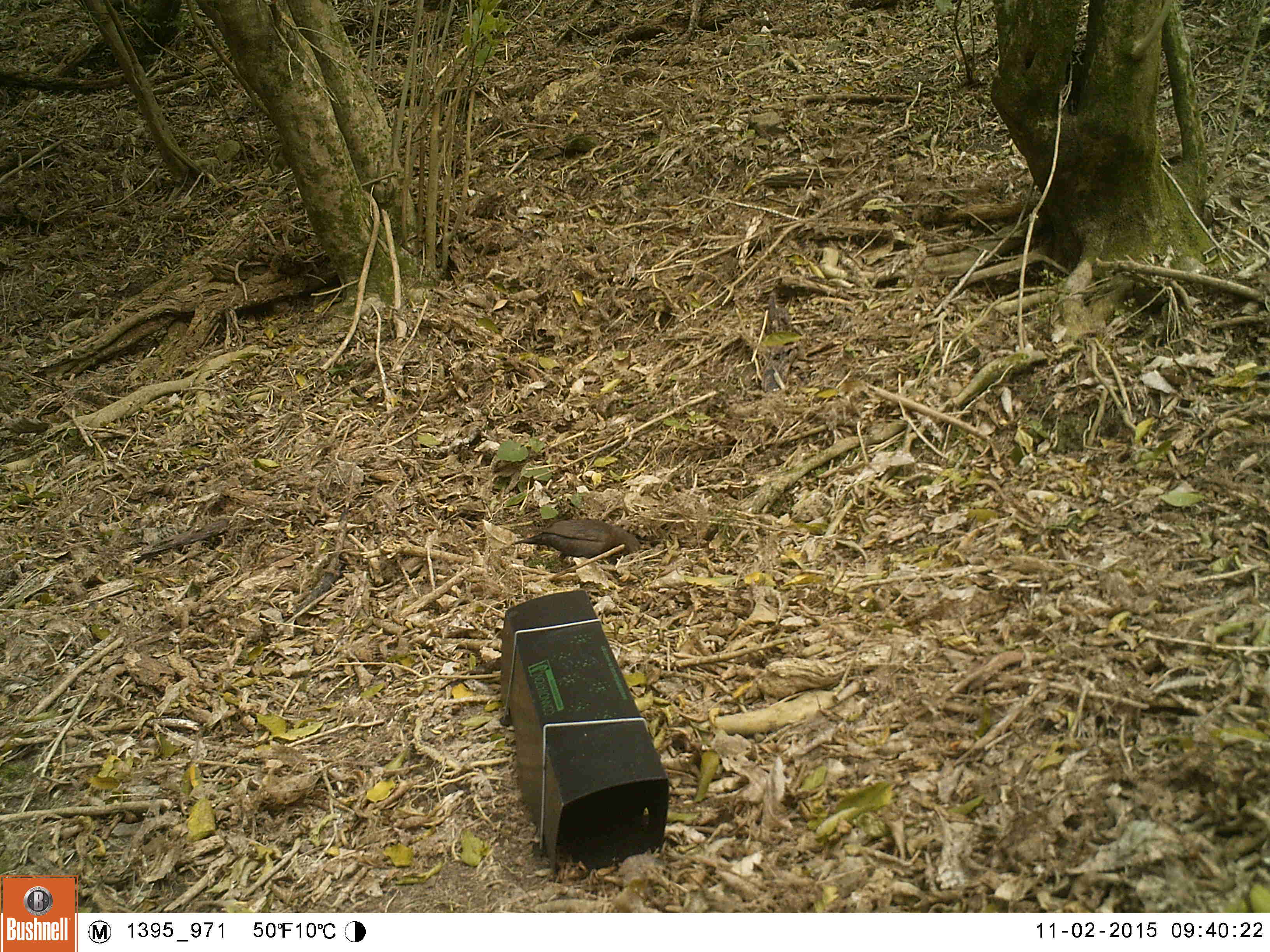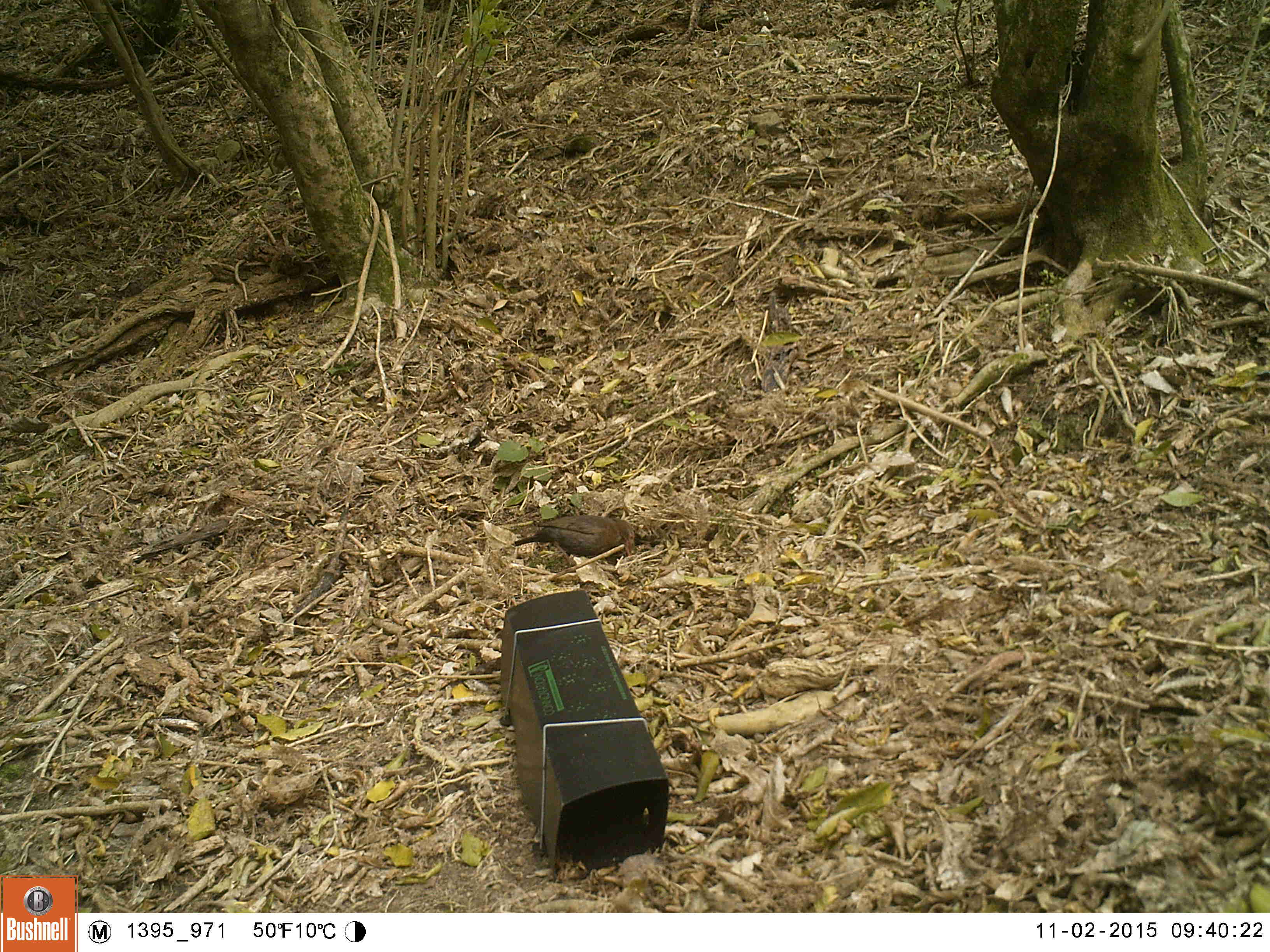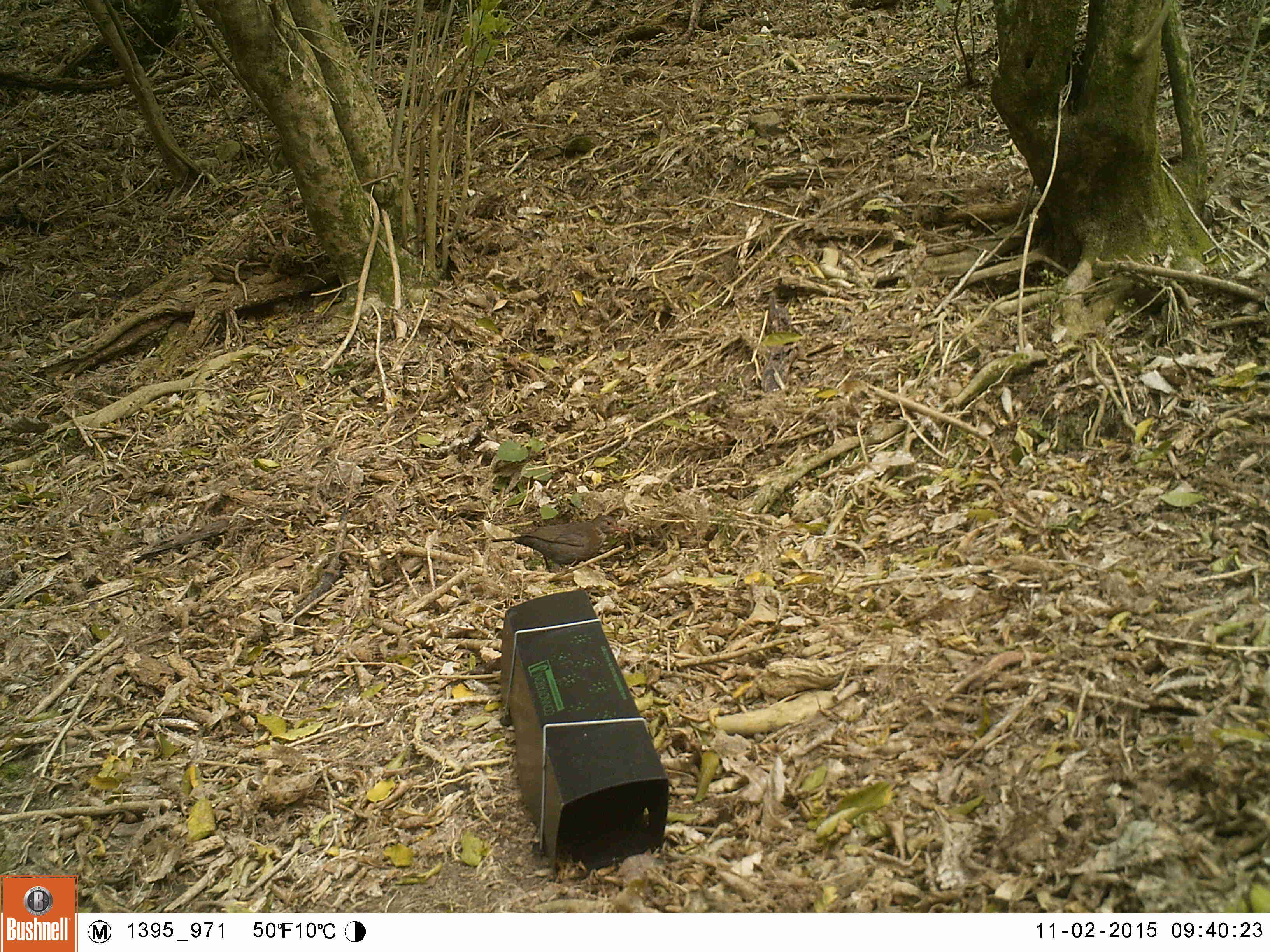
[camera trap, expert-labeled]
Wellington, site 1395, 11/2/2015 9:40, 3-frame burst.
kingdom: Animalia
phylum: Chordata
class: Aves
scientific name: Aves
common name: bird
Bird (Aves).